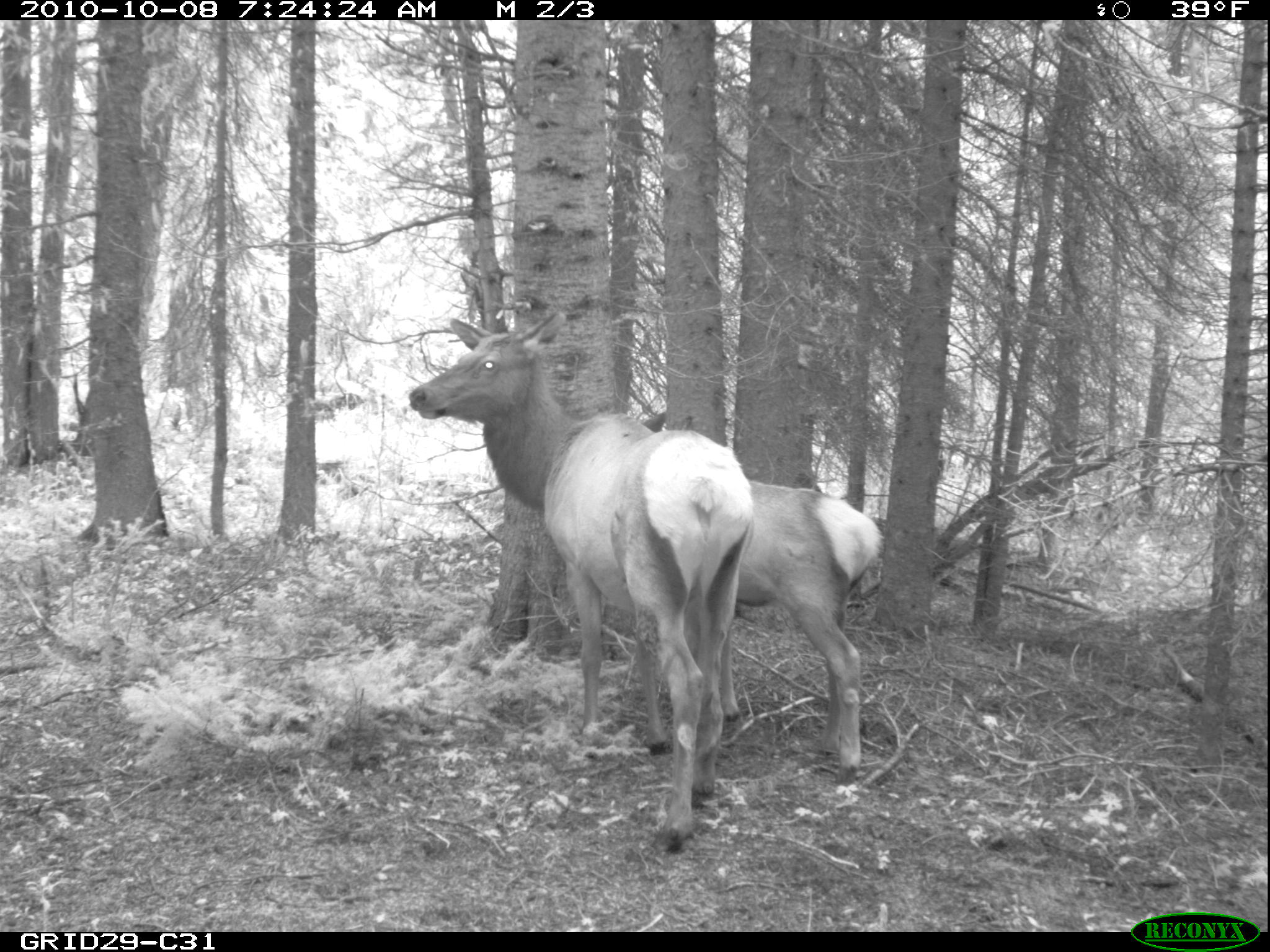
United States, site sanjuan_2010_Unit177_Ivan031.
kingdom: Animalia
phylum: Chordata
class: Mammalia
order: Artiodactyla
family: Cervidae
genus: Cervus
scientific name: Cervus elaphus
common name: red deer